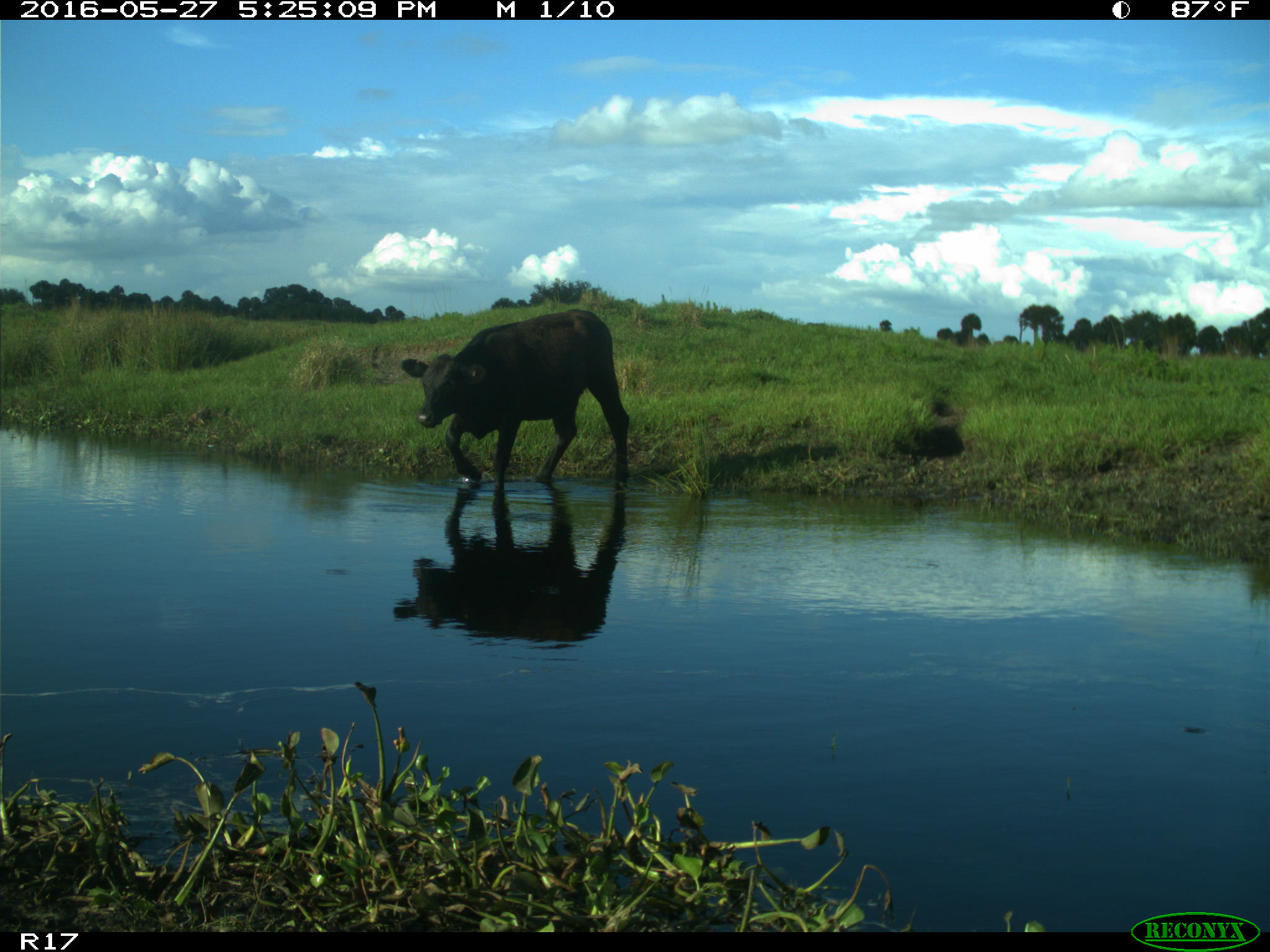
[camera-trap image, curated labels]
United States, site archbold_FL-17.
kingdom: Animalia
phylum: Chordata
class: Mammalia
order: Artiodactyla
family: Bovidae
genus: Bos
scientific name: Bos taurus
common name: domestic cow